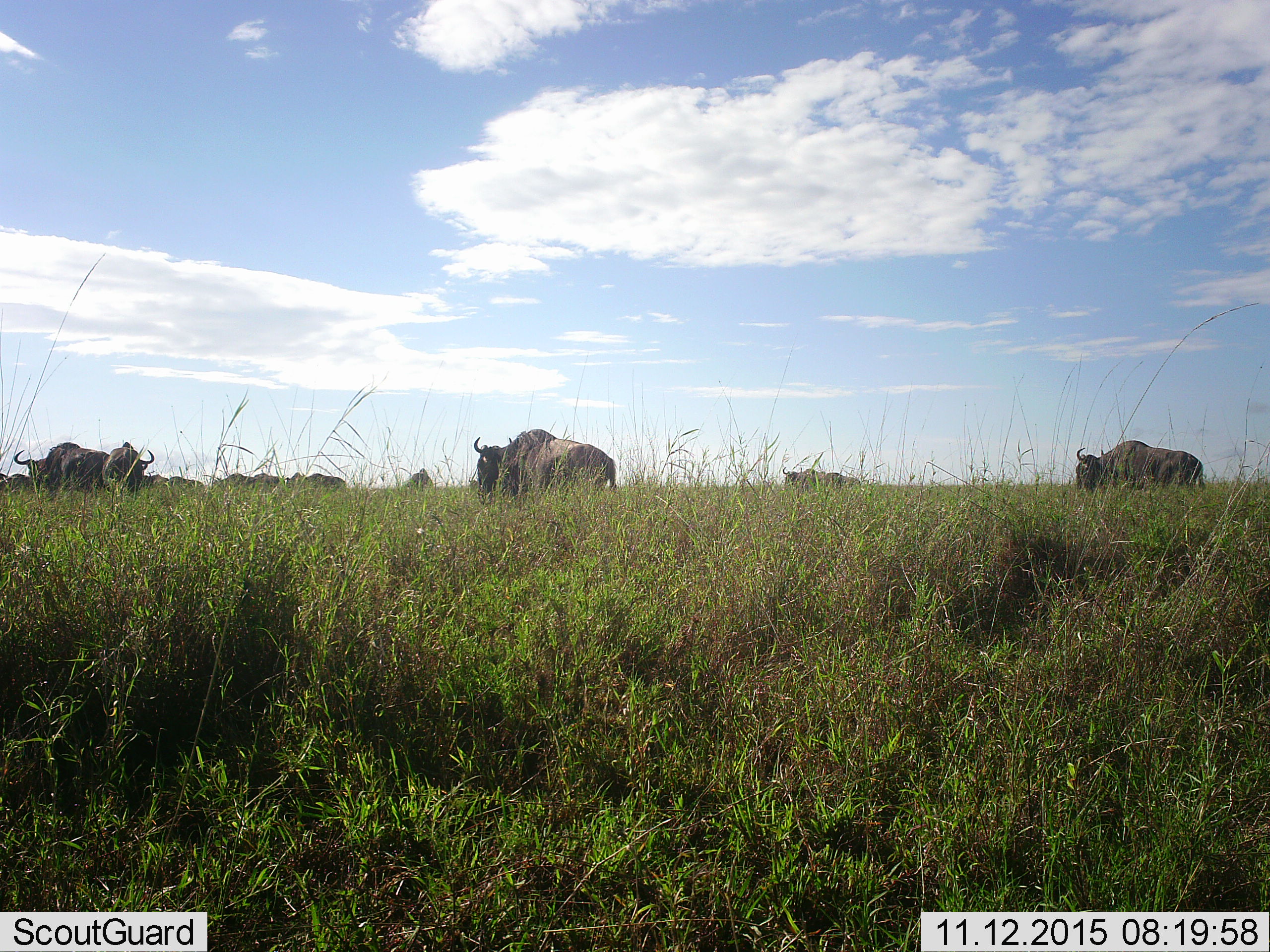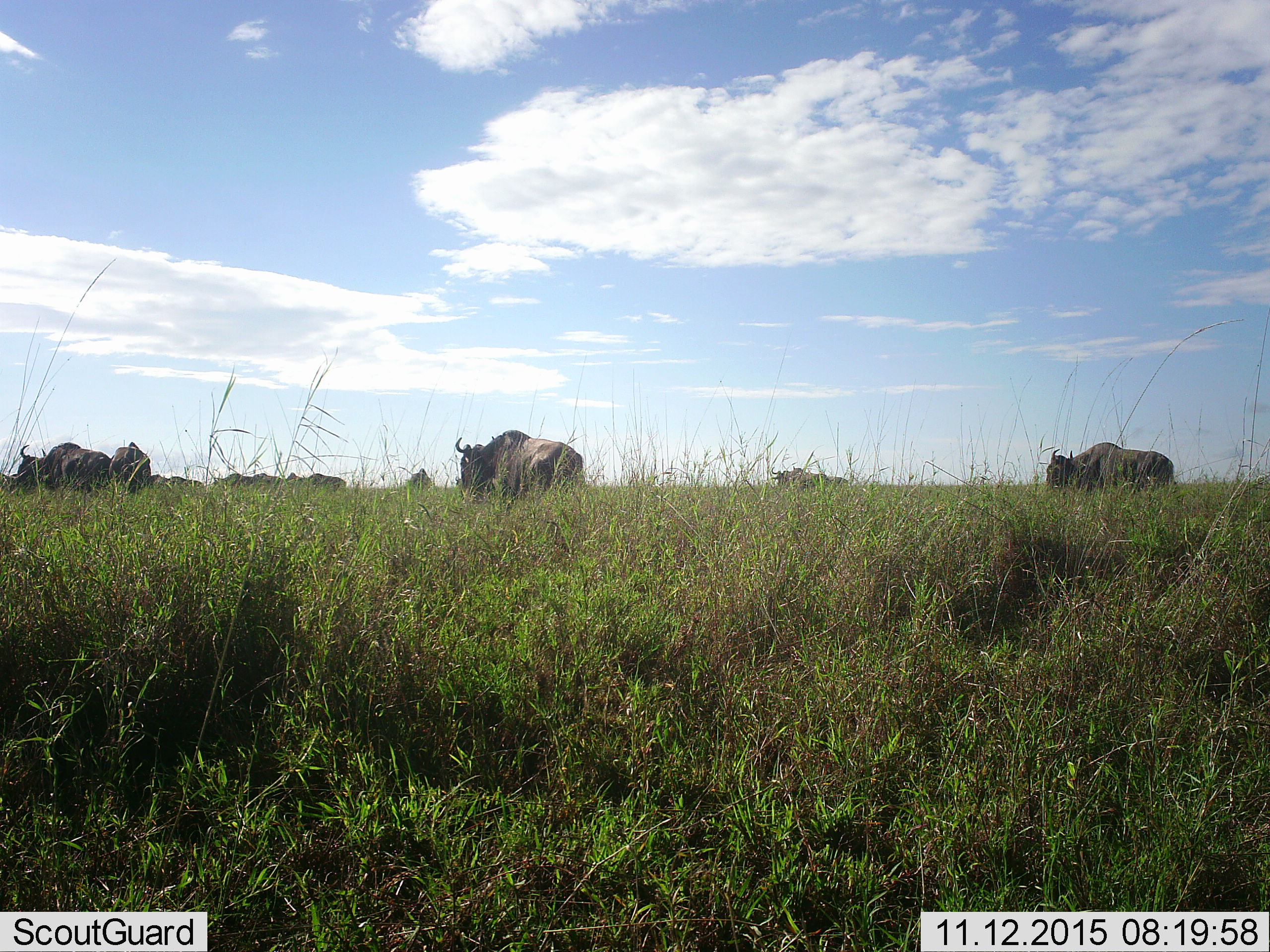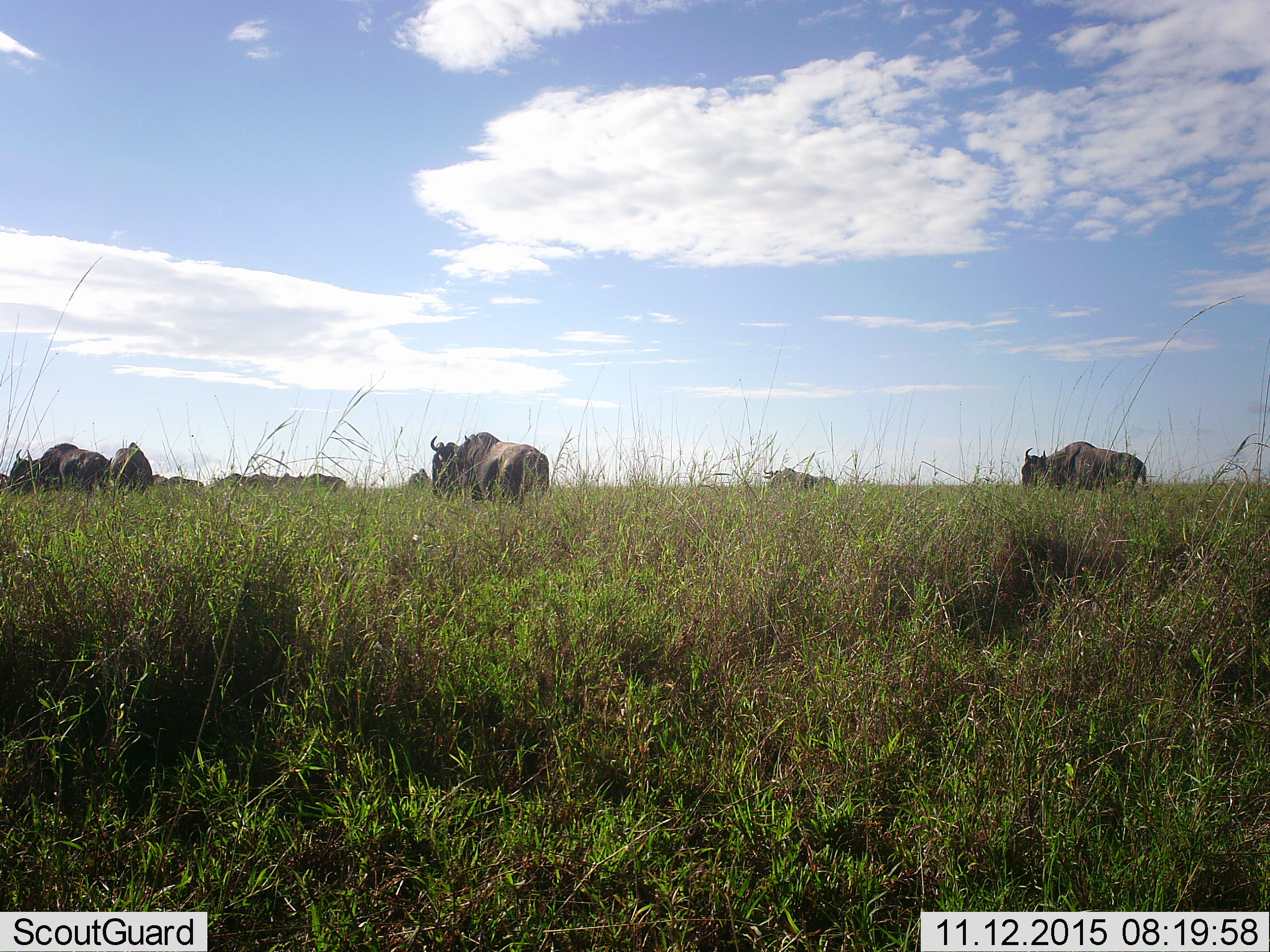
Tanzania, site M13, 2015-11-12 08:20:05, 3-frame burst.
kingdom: Animalia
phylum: Chordata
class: Mammalia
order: Artiodactyla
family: Bovidae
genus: Syncerus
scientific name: Syncerus caffer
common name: cape buffalo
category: buffalo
Buffalo (cape buffalo) (Syncerus caffer), count 8. Behavior (volunteer vote fractions): standing 100%, resting 0%, moving 40%, interacting 0%. Young present (vote fraction): 0%. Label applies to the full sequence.